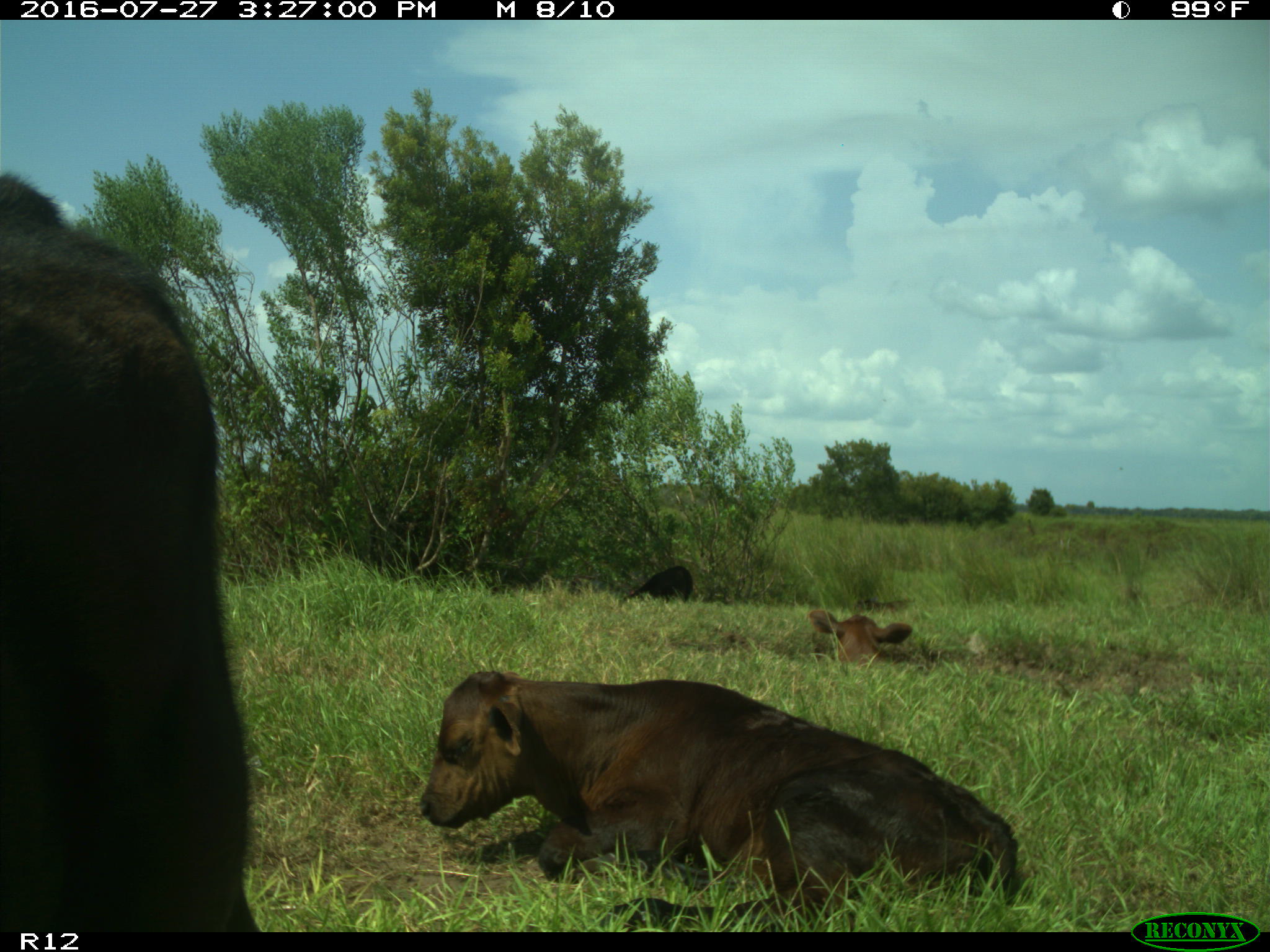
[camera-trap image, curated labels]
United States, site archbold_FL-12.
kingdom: Animalia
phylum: Chordata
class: Mammalia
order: Artiodactyla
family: Bovidae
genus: Bos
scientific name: Bos taurus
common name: domestic cow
Bos taurus (domestic cow).